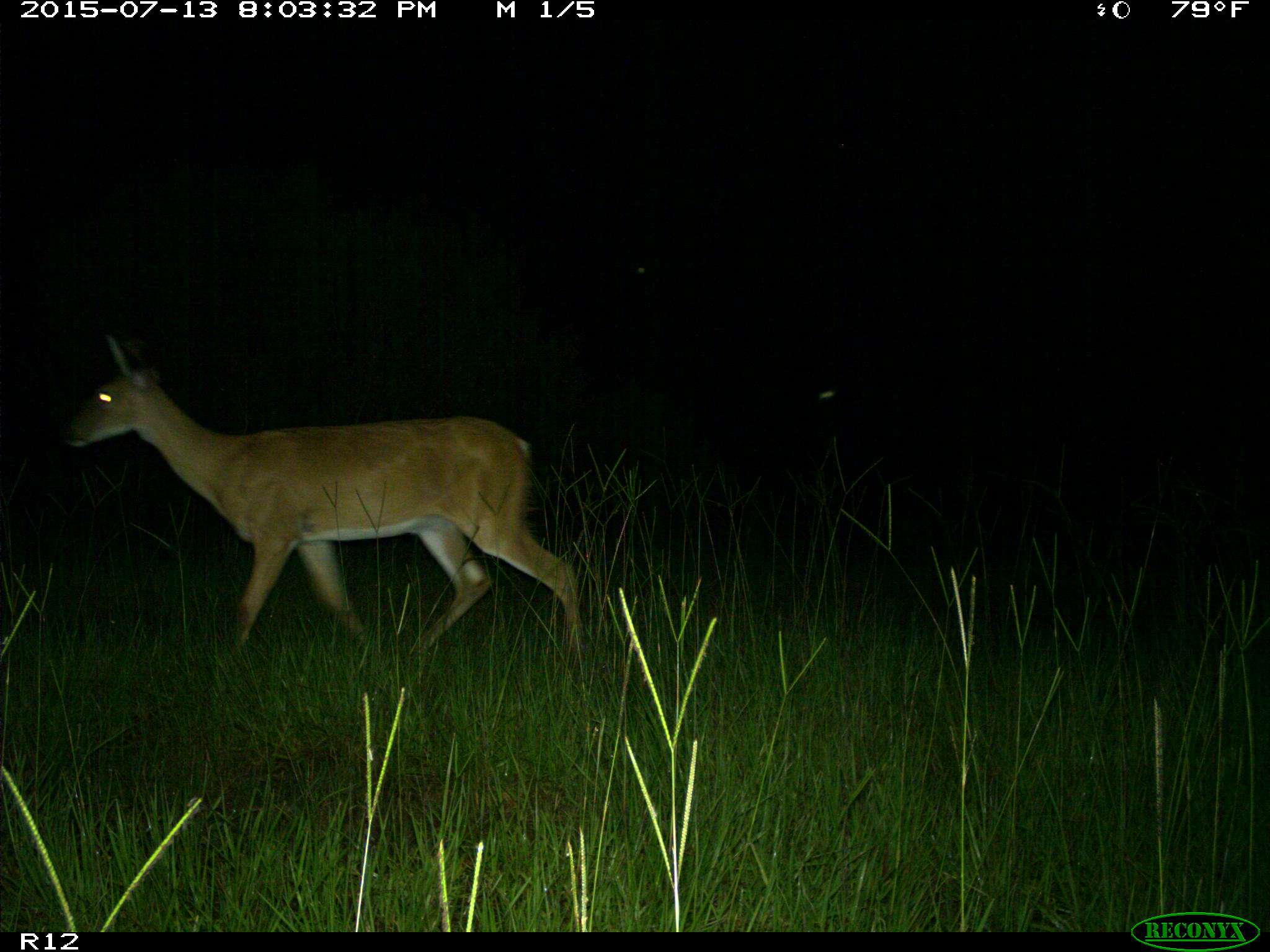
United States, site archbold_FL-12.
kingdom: Animalia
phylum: Chordata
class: Mammalia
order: Artiodactyla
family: Cervidae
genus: Odocoileus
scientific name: Odocoileus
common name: deer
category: unidentified deer